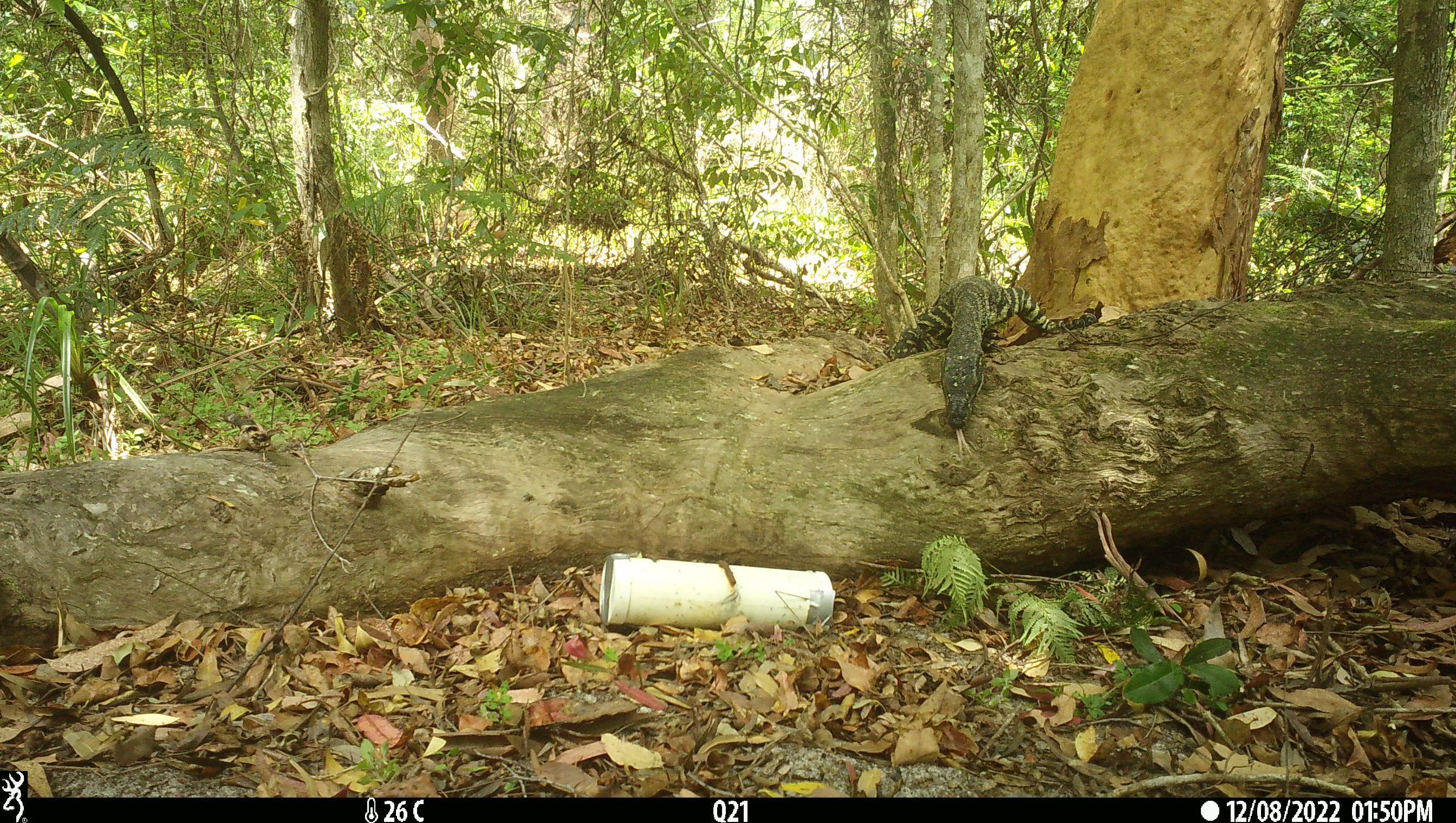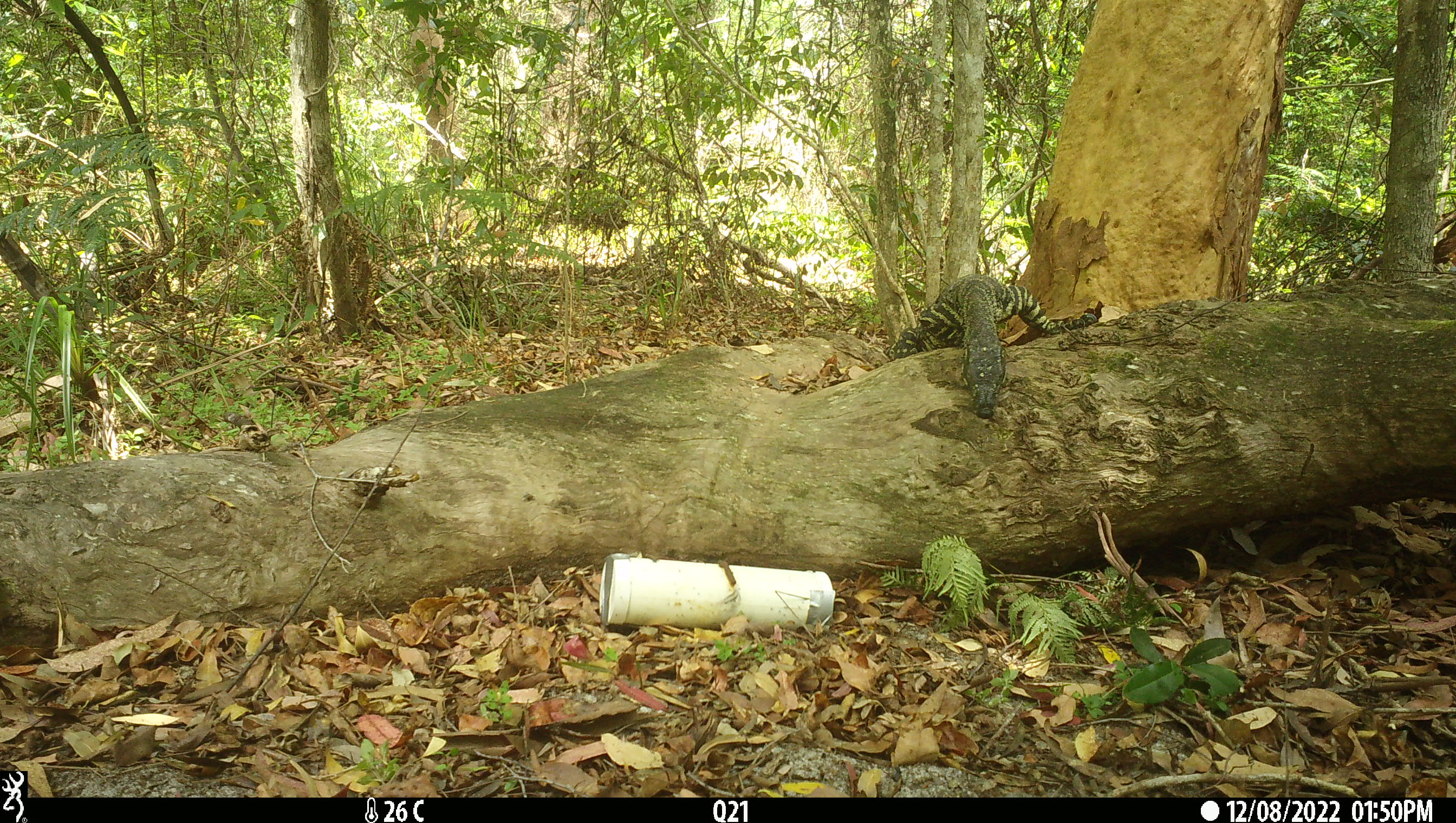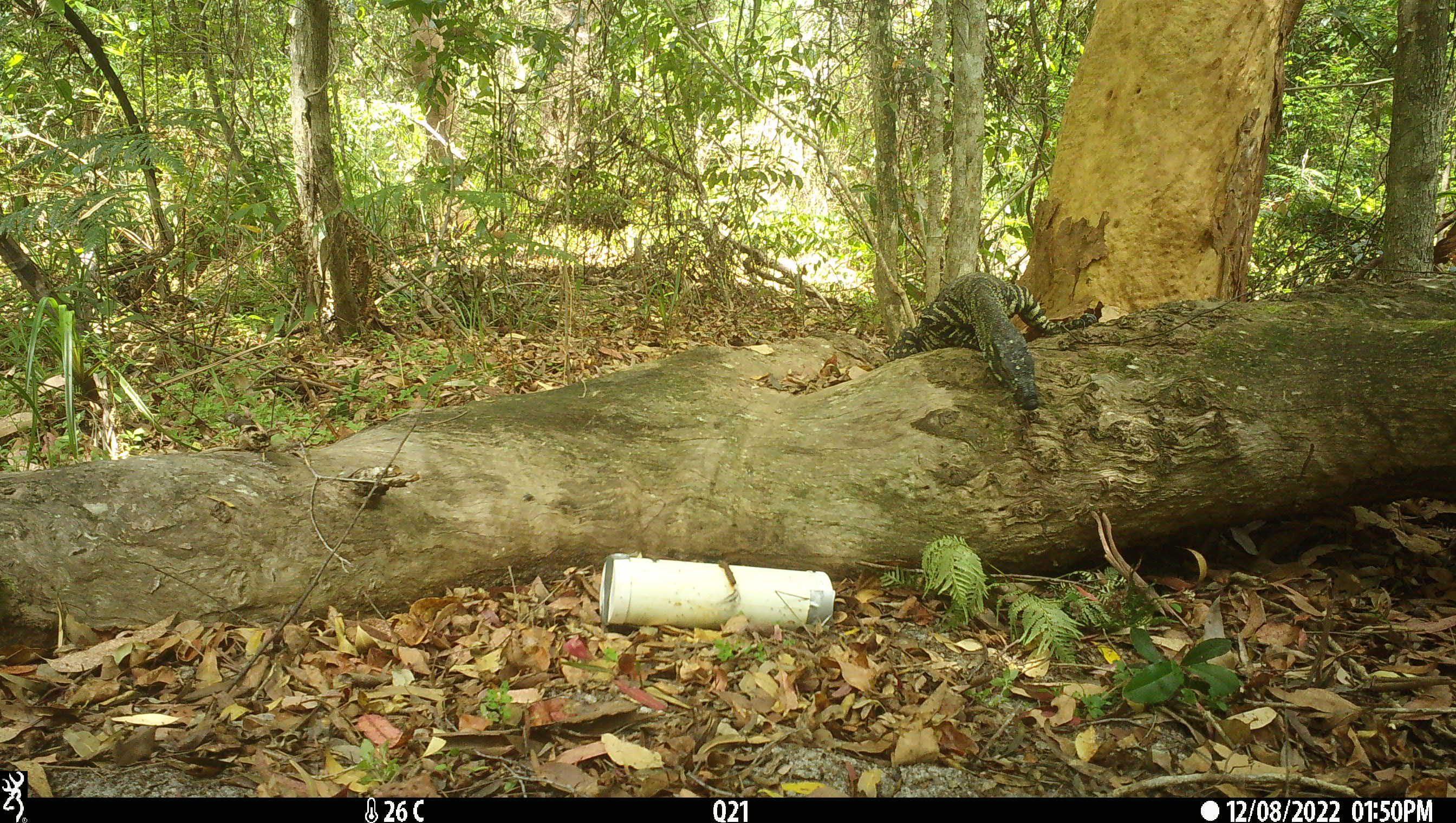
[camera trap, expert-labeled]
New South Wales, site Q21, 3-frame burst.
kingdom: Animalia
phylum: Chordata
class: Reptilia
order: Squamata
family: Varanidae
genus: Varanus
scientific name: Varanus varius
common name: lace monitor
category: goanna